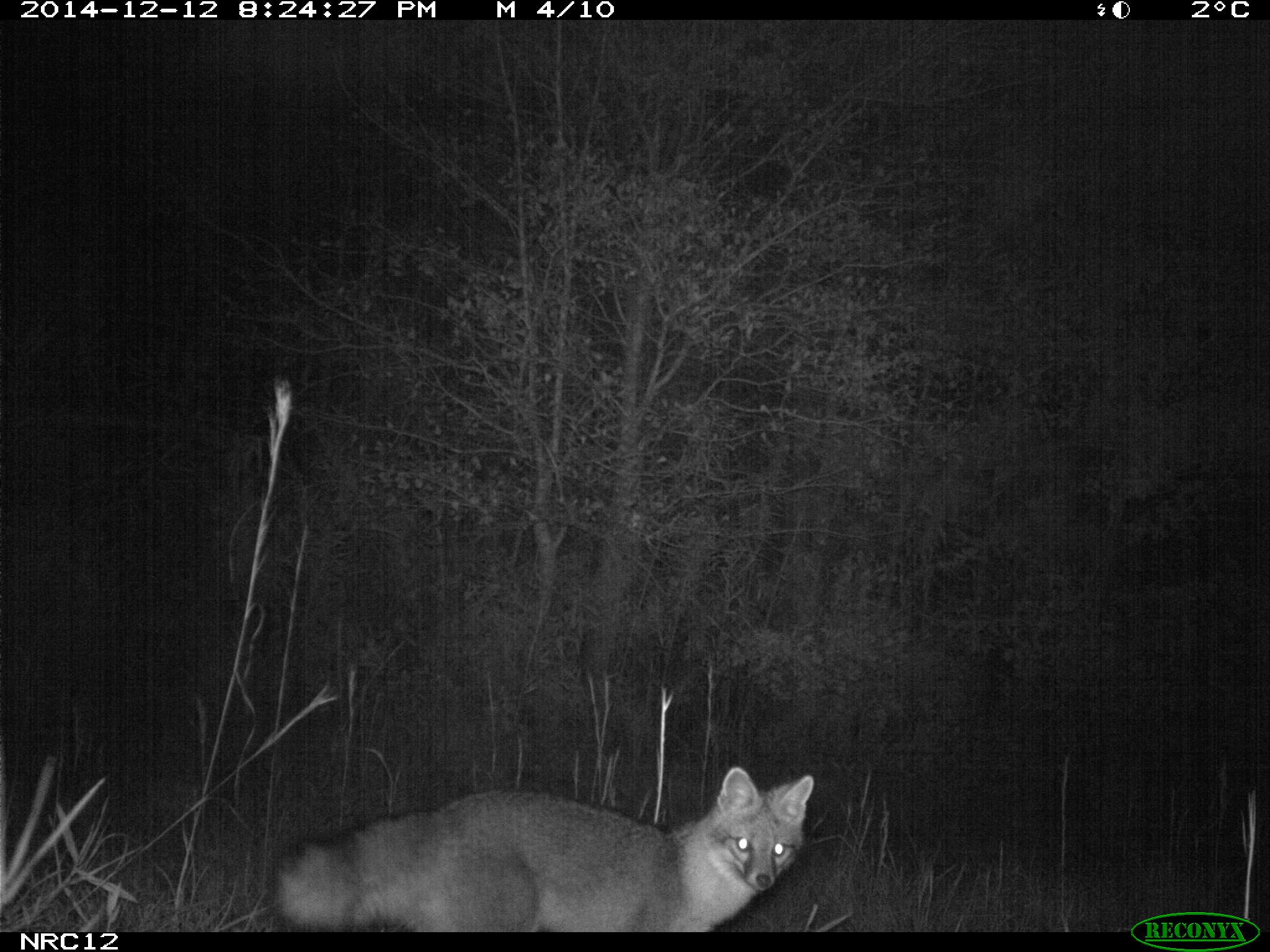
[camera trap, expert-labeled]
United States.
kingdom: Animalia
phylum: Chordata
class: Mammalia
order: Carnivora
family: Canidae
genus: Urocyon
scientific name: Urocyon cinereoargenteus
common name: gray fox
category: Grey Fox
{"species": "Grey Fox (gray fox) (Urocyon cinereoargenteus)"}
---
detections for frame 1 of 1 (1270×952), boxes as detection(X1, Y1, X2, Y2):
Grey Fox: detection(255, 751, 825, 933)